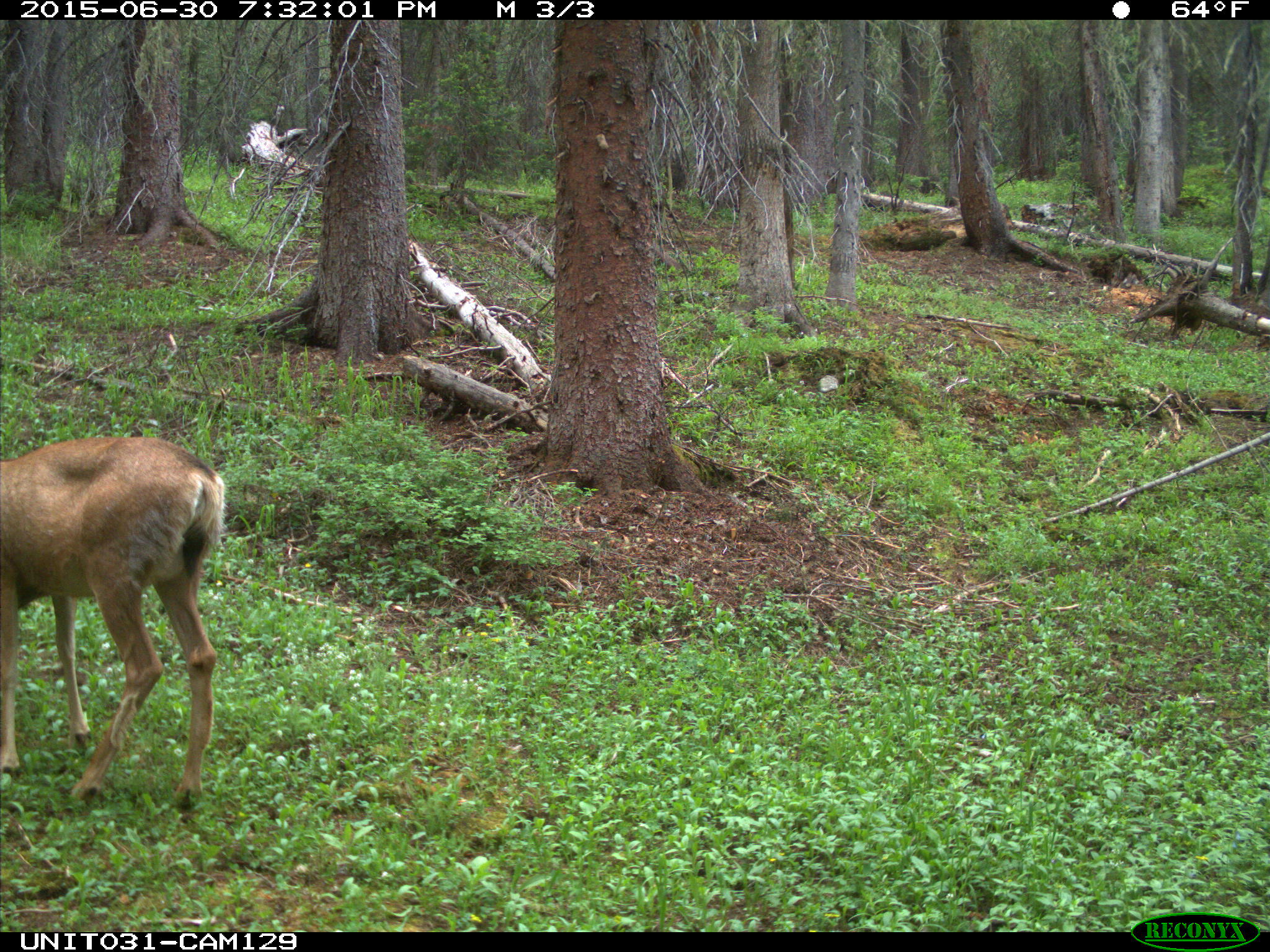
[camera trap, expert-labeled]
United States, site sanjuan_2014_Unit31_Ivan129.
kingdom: Animalia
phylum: Chordata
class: Mammalia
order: Artiodactyla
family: Cervidae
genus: Odocoileus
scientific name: Odocoileus hemionus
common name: mule deer